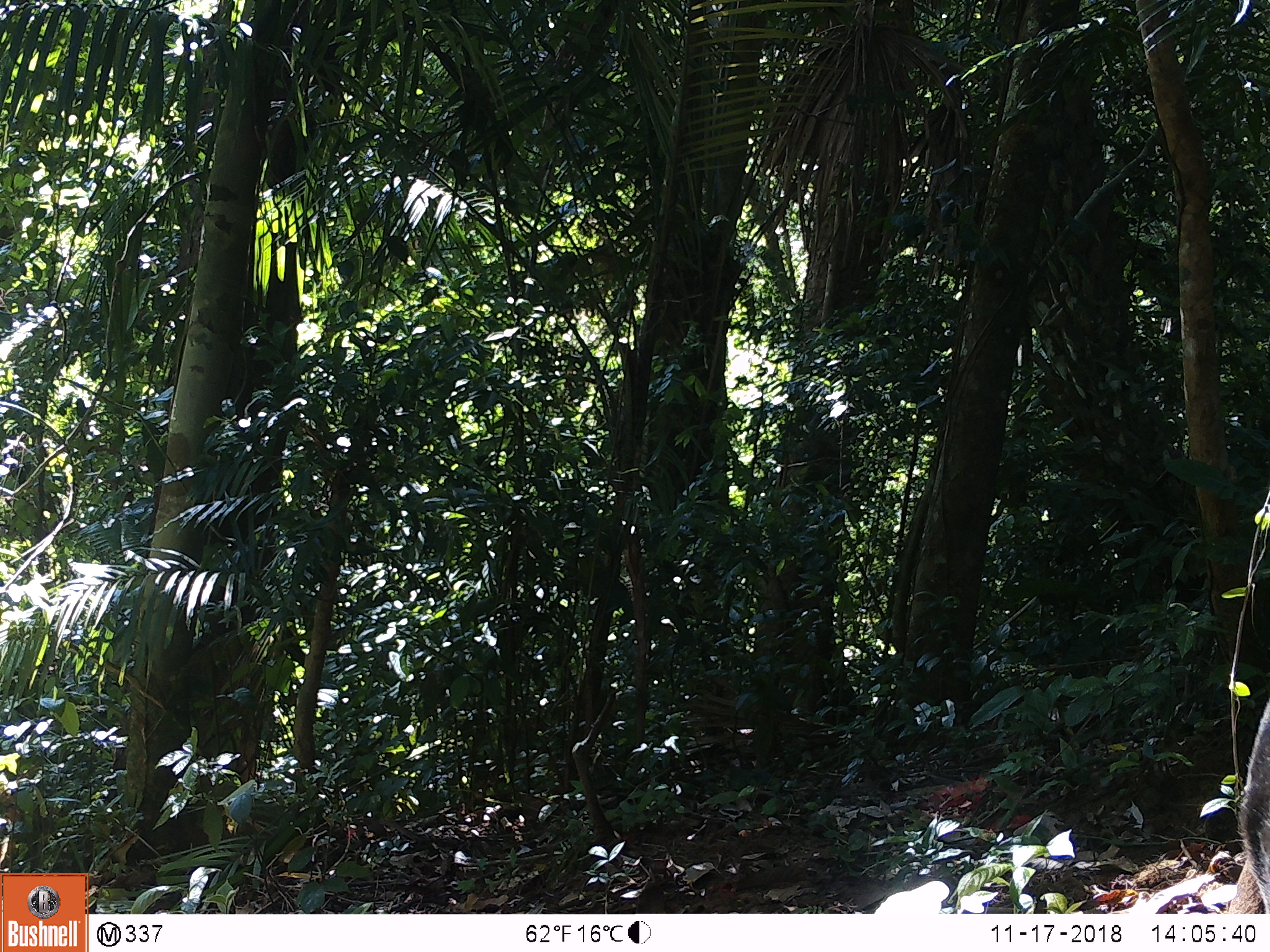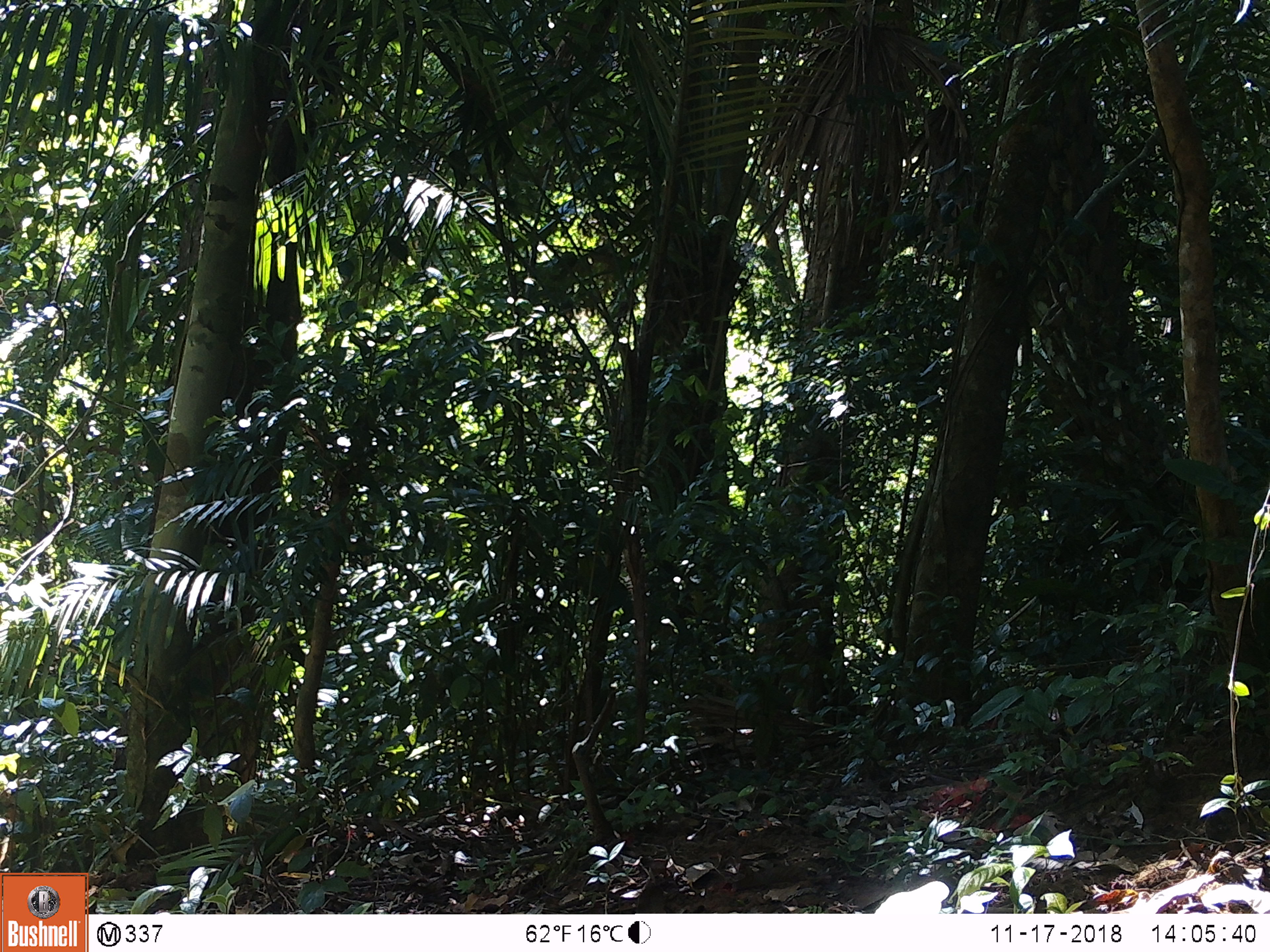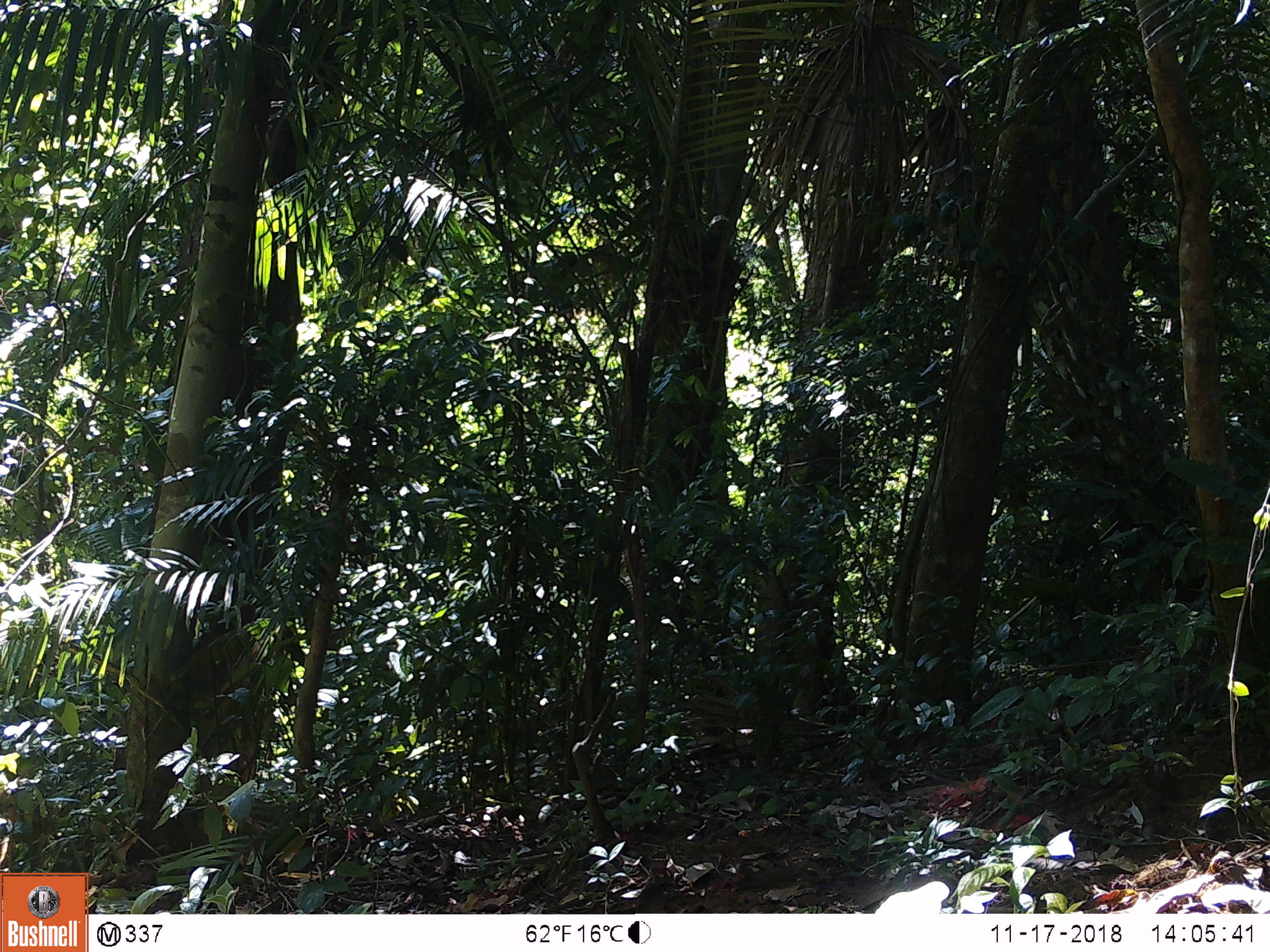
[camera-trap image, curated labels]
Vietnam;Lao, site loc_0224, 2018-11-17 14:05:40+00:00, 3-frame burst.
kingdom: Animalia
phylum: Chordata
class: Mammalia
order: Artiodactyla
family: Cervidae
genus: Muntiacus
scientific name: Muntiacus vuquangensis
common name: large-antlered muntjac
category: large antlered muntjac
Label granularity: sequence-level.